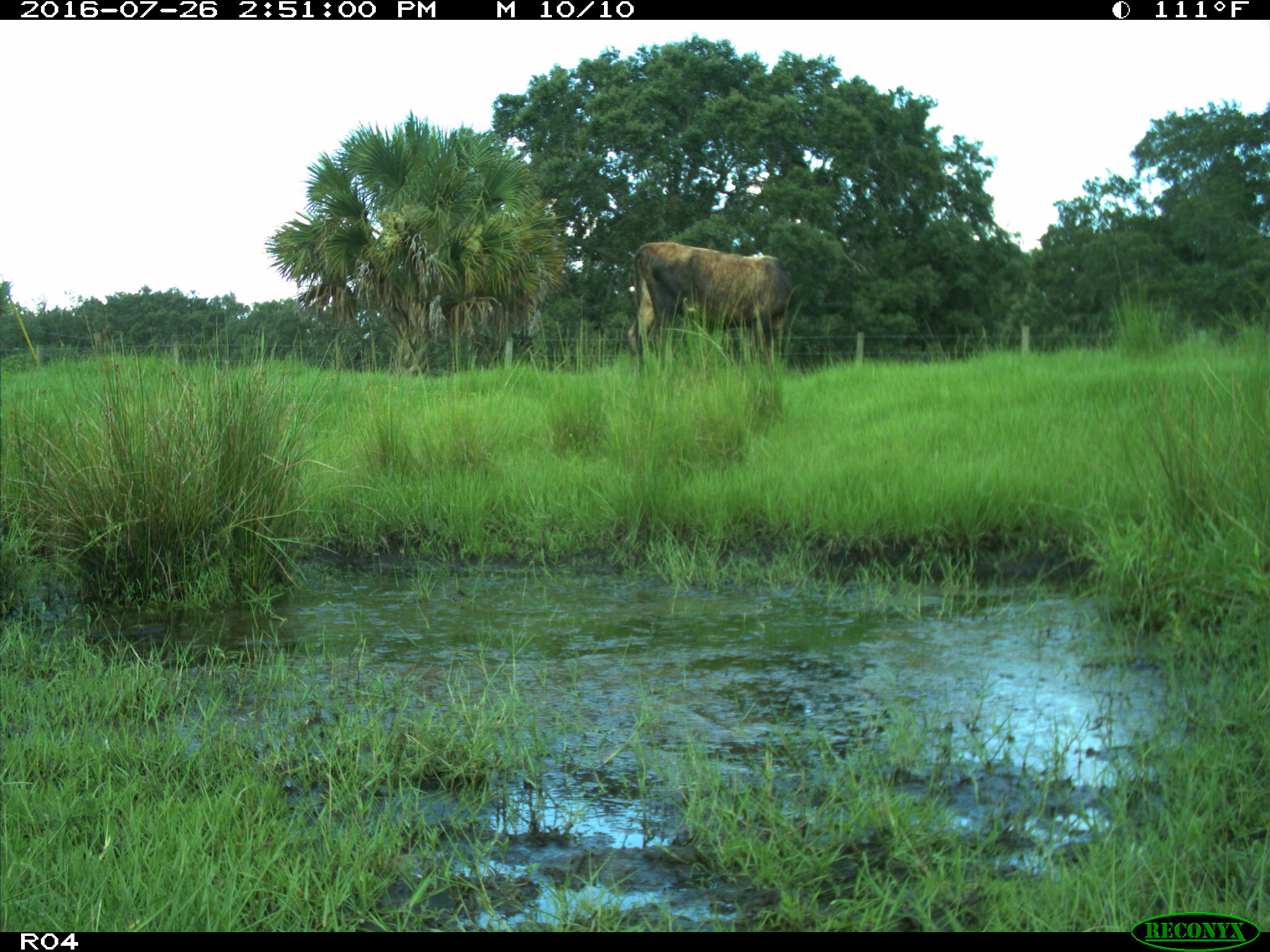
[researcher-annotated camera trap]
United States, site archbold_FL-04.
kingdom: Animalia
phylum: Chordata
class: Mammalia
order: Artiodactyla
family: Bovidae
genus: Bos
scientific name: Bos taurus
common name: domestic cow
Bos taurus (domestic cow).